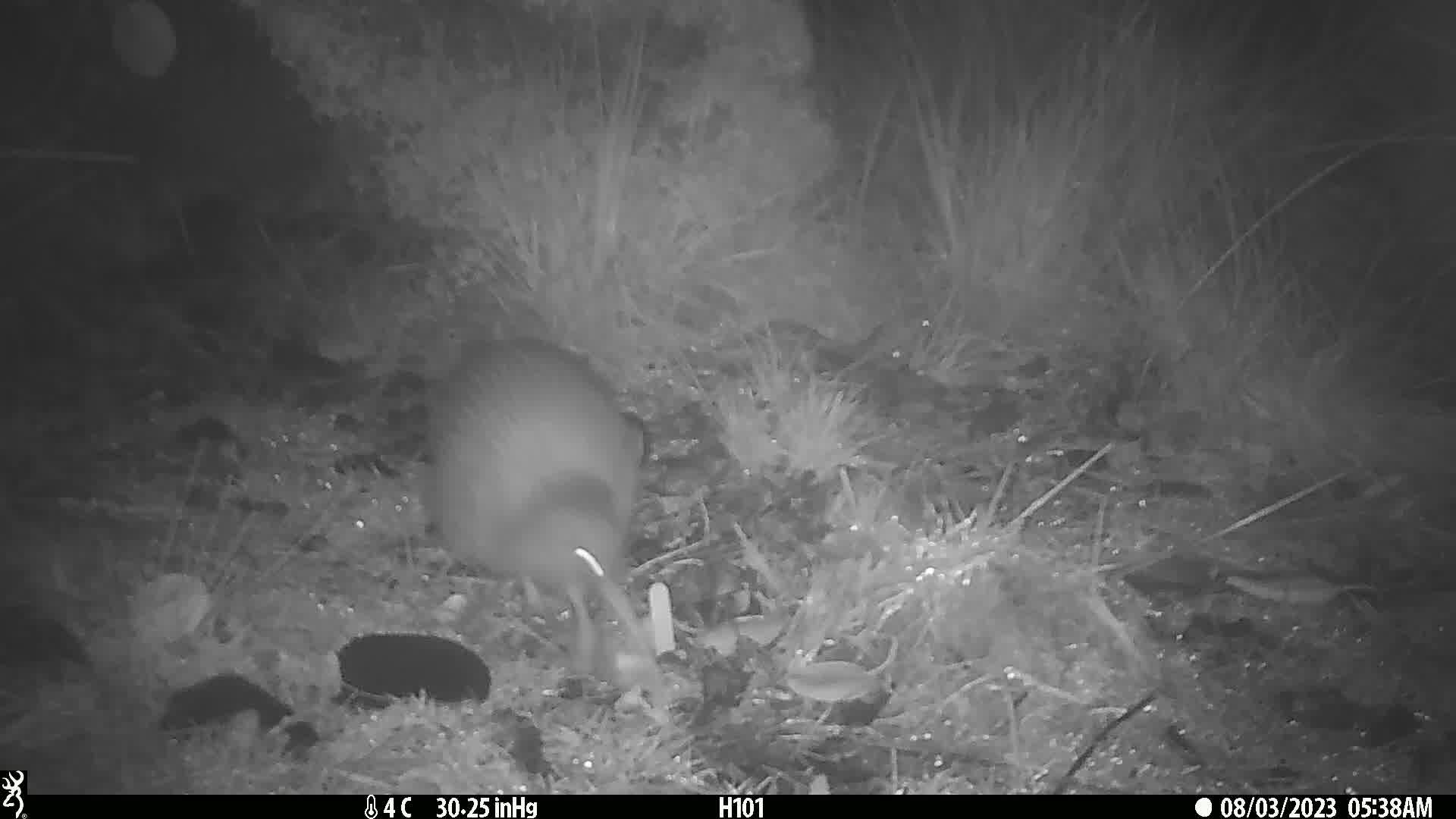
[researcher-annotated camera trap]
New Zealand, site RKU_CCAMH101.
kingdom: Animalia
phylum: Chordata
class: Aves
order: Apterygiformes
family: Apterygidae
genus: Apteryx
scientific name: Apteryx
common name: kiwi